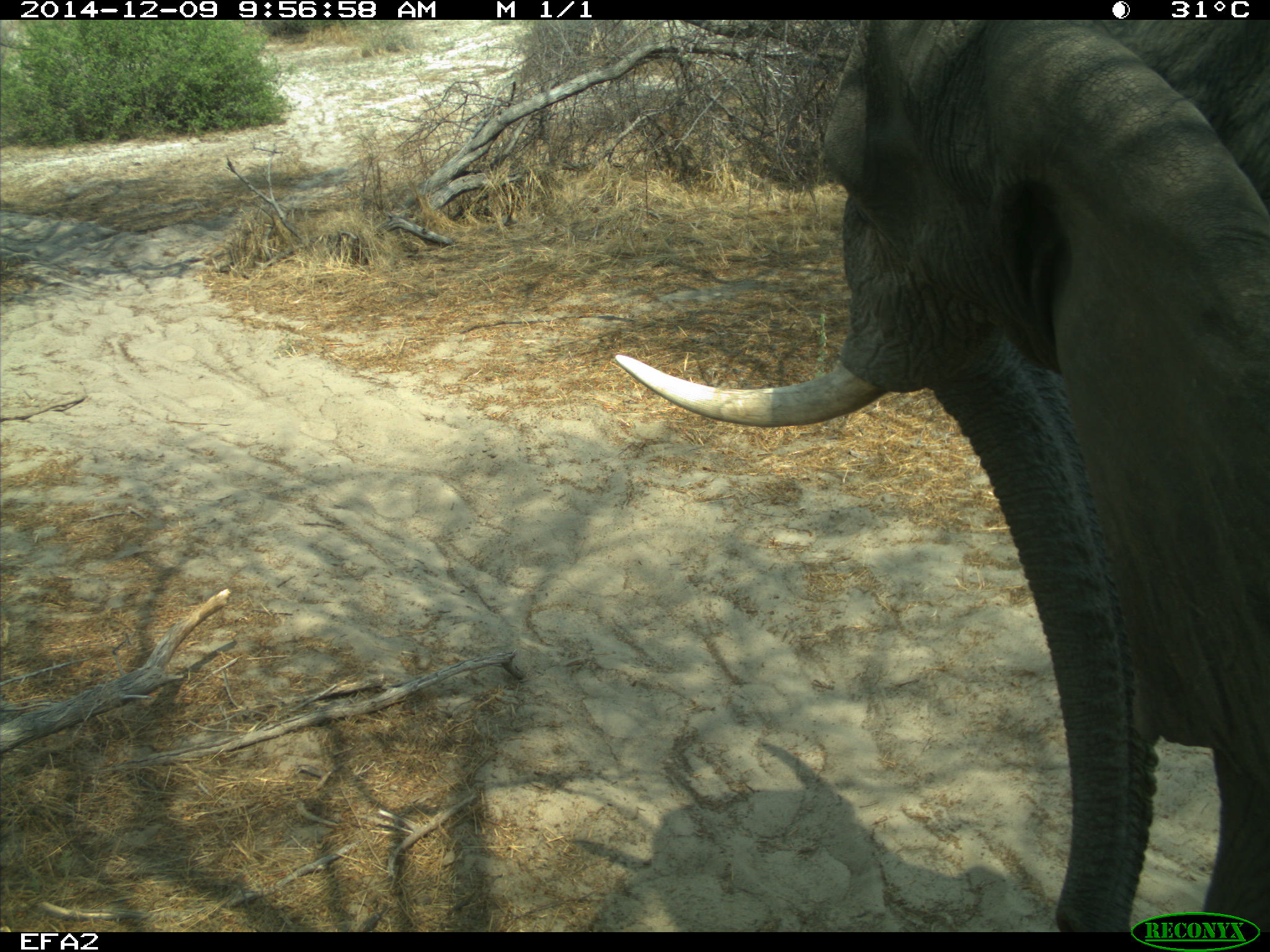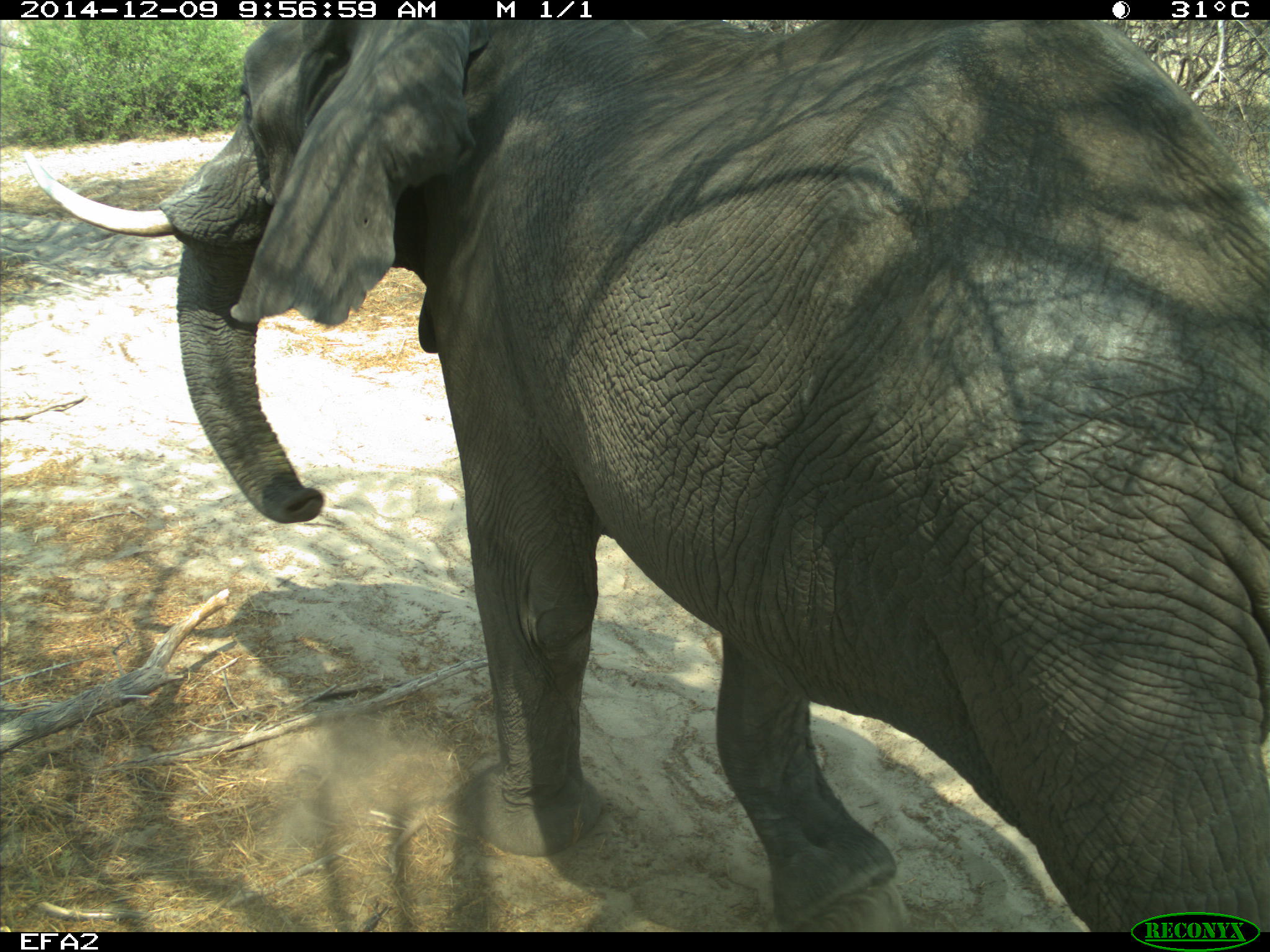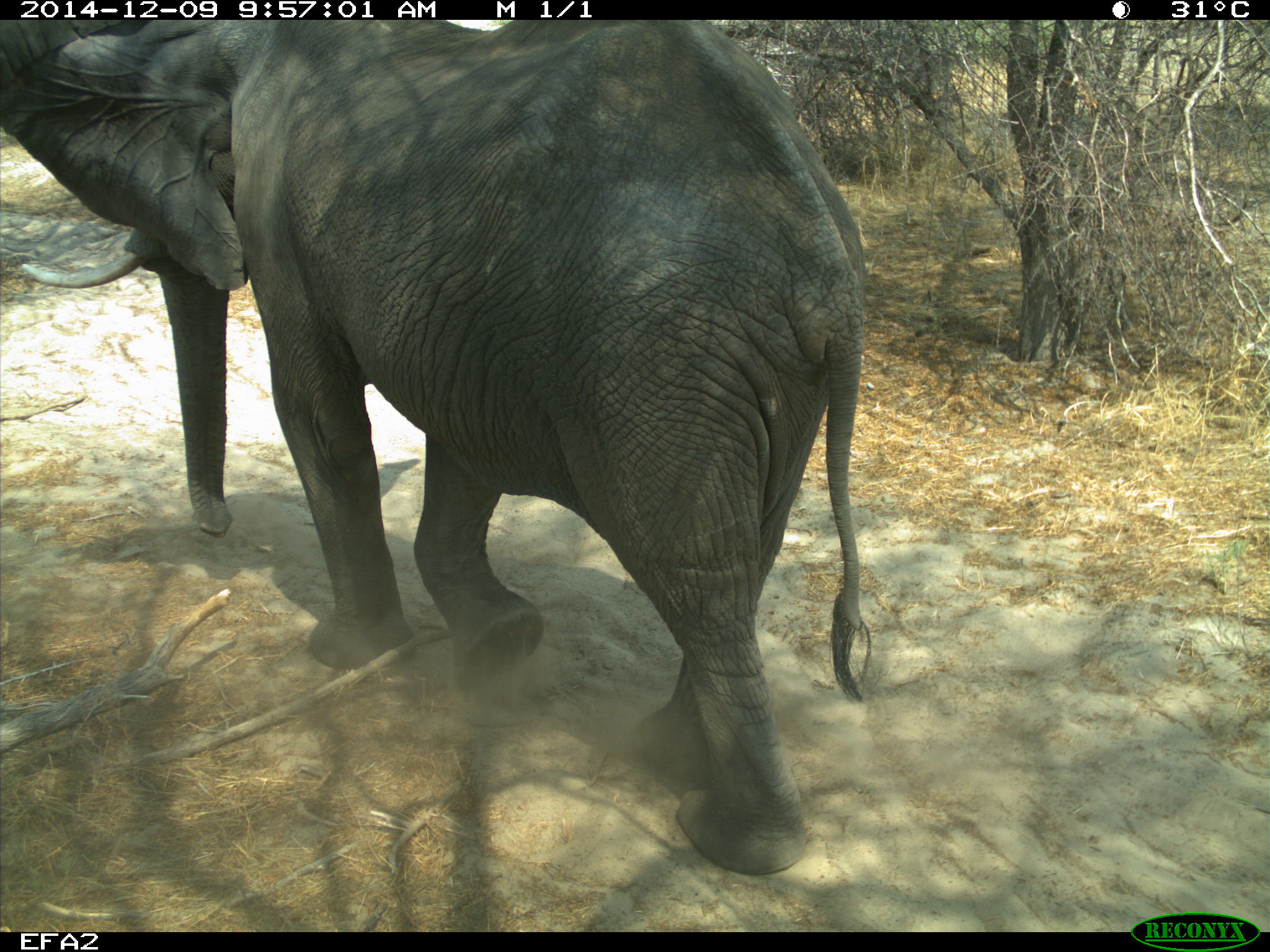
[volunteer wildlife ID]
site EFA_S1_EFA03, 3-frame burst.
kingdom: Animalia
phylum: Chordata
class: Mammalia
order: Proboscidea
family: Elephantidae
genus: Loxodonta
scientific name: Loxodonta africana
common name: african bush elephant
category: elephant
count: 1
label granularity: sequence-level